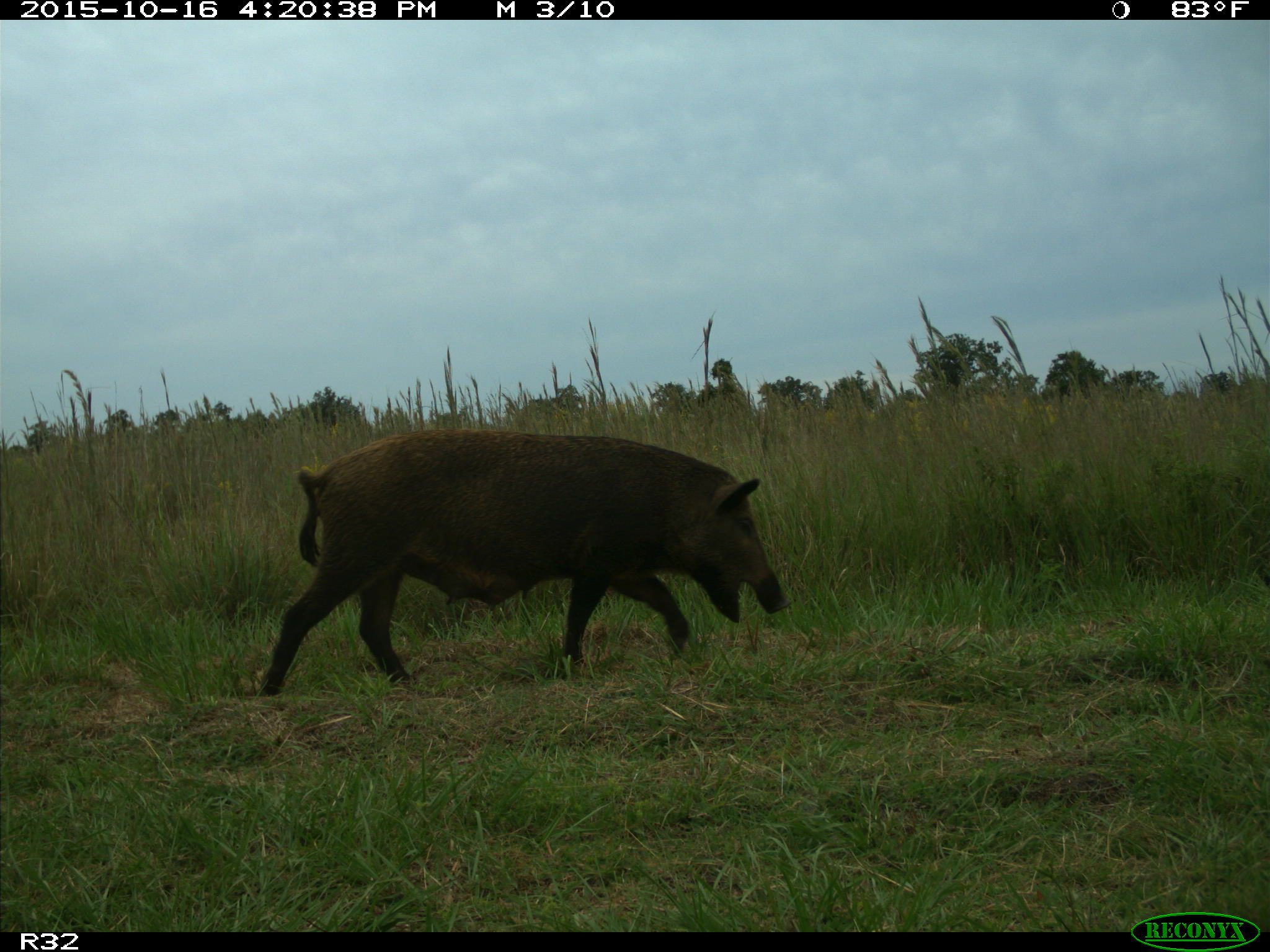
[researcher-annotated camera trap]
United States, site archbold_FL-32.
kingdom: Animalia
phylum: Chordata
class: Mammalia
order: Artiodactyla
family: Suidae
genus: Sus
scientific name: Sus scrofa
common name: wild boar